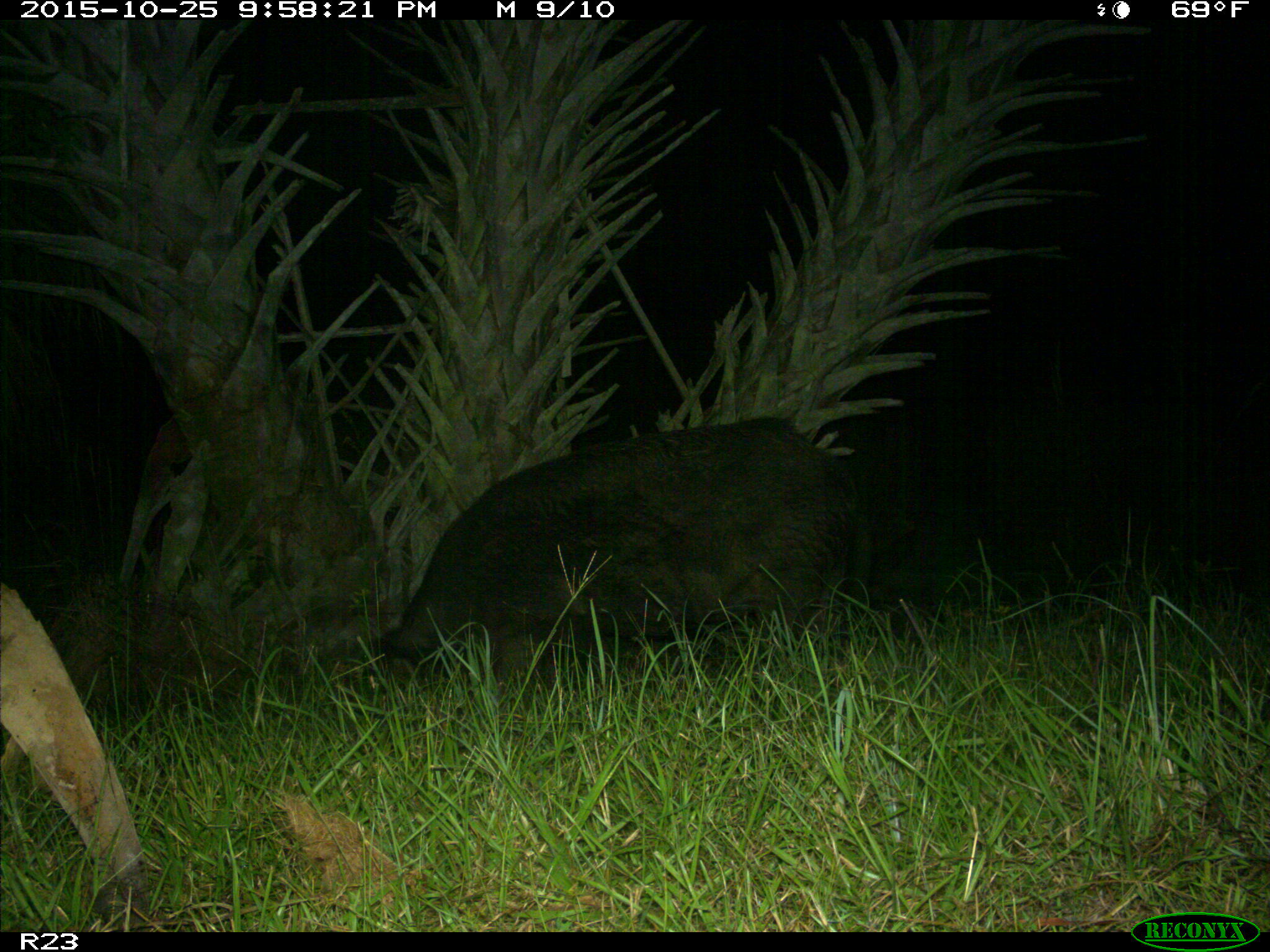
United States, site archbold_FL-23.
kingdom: Animalia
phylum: Chordata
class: Mammalia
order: Artiodactyla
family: Suidae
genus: Sus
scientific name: Sus scrofa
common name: wild boar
Sus scrofa (wild boar).